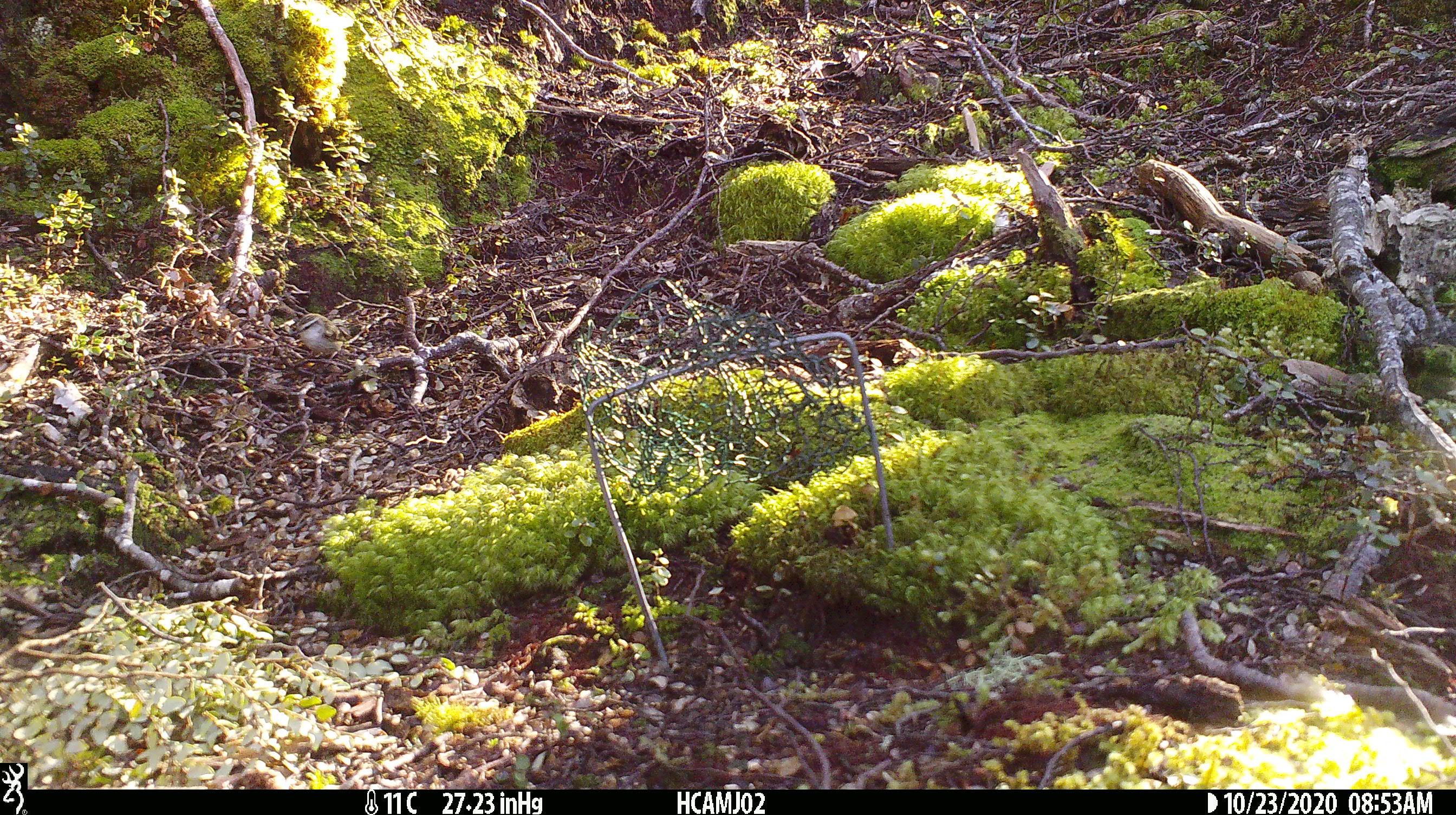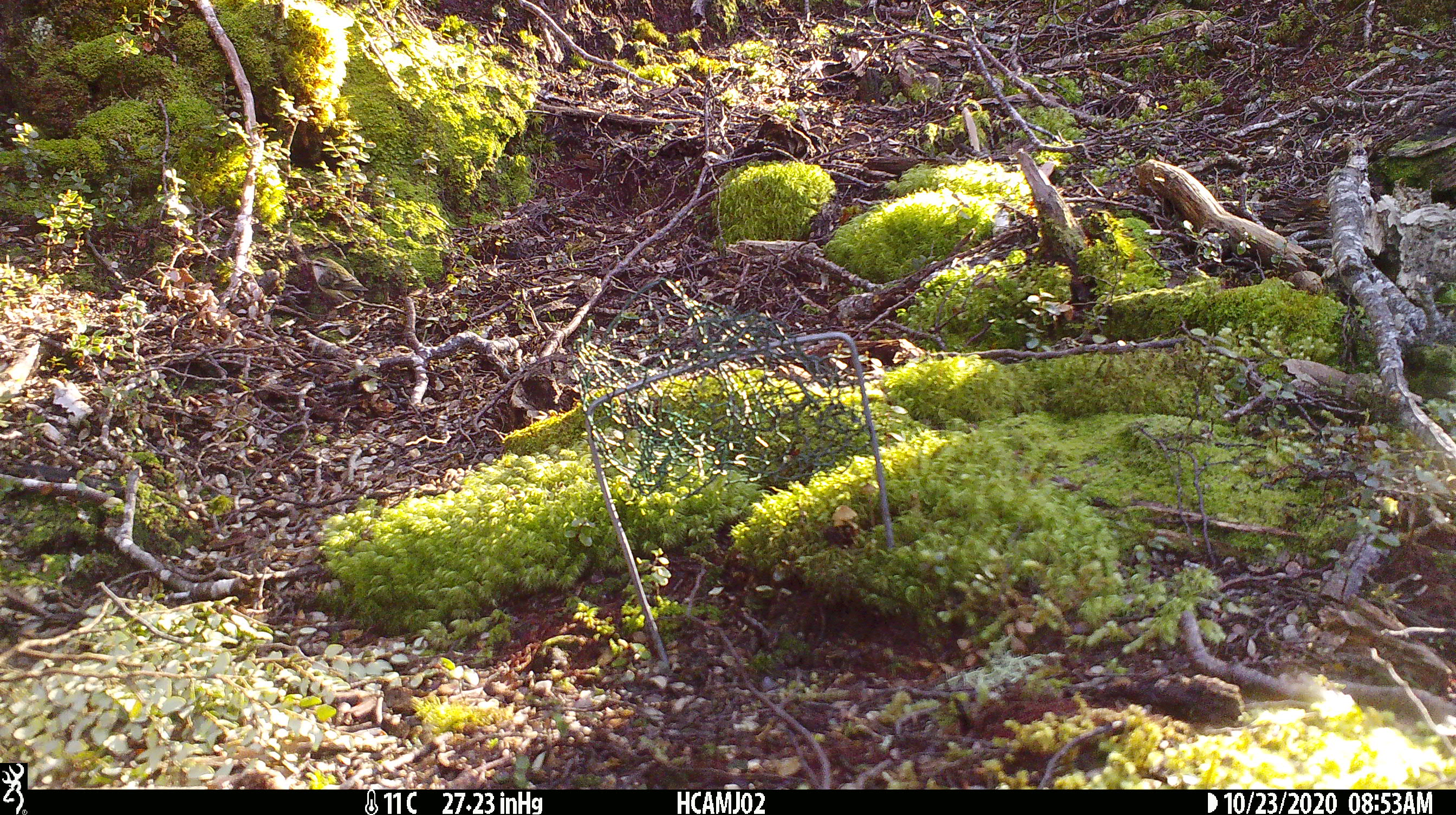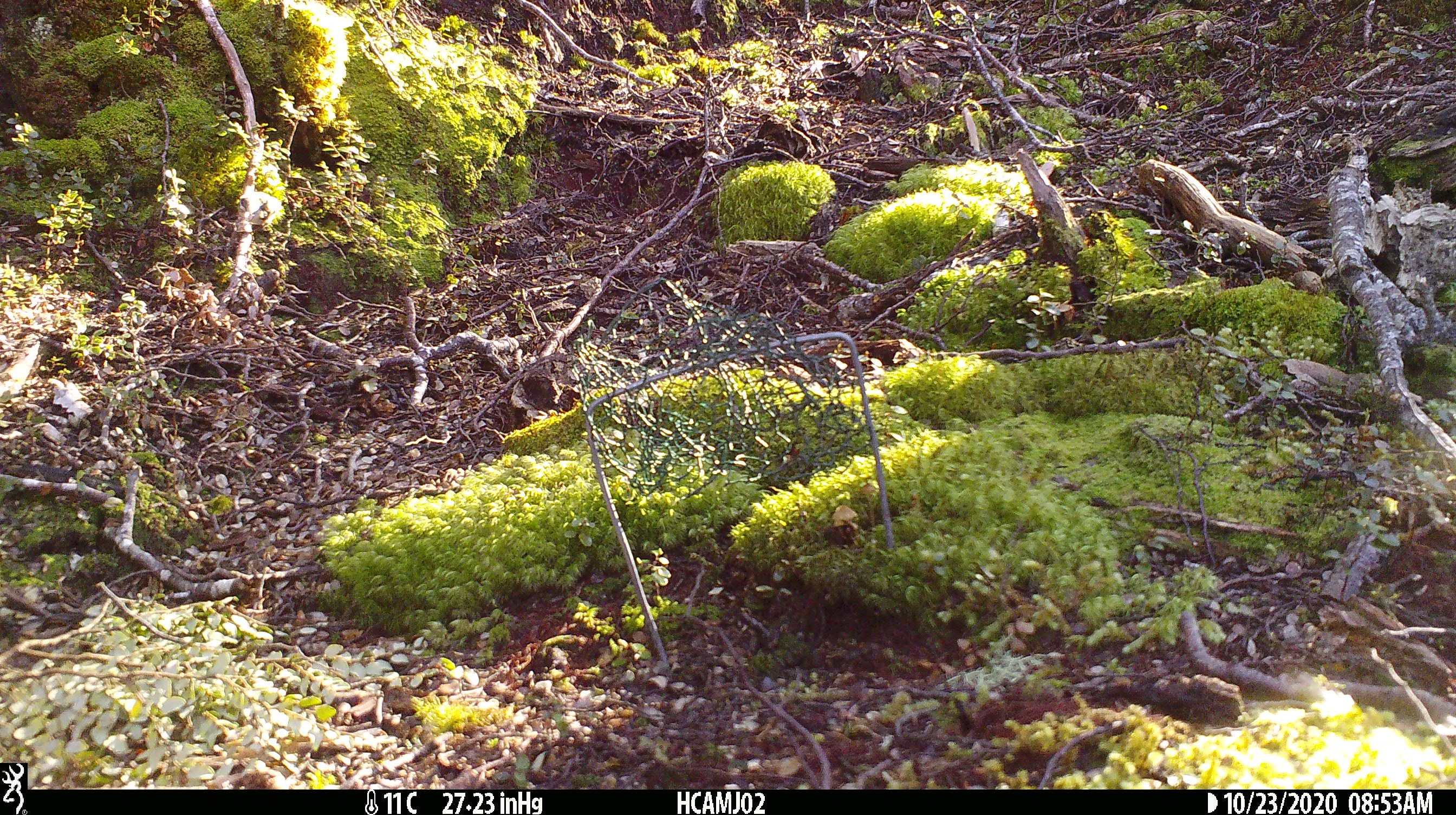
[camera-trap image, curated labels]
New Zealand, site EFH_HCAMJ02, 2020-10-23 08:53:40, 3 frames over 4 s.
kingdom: Animalia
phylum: Chordata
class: Aves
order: Passeriformes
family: Acanthisittidae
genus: Acanthisitta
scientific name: Acanthisitta chloris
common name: rifleman